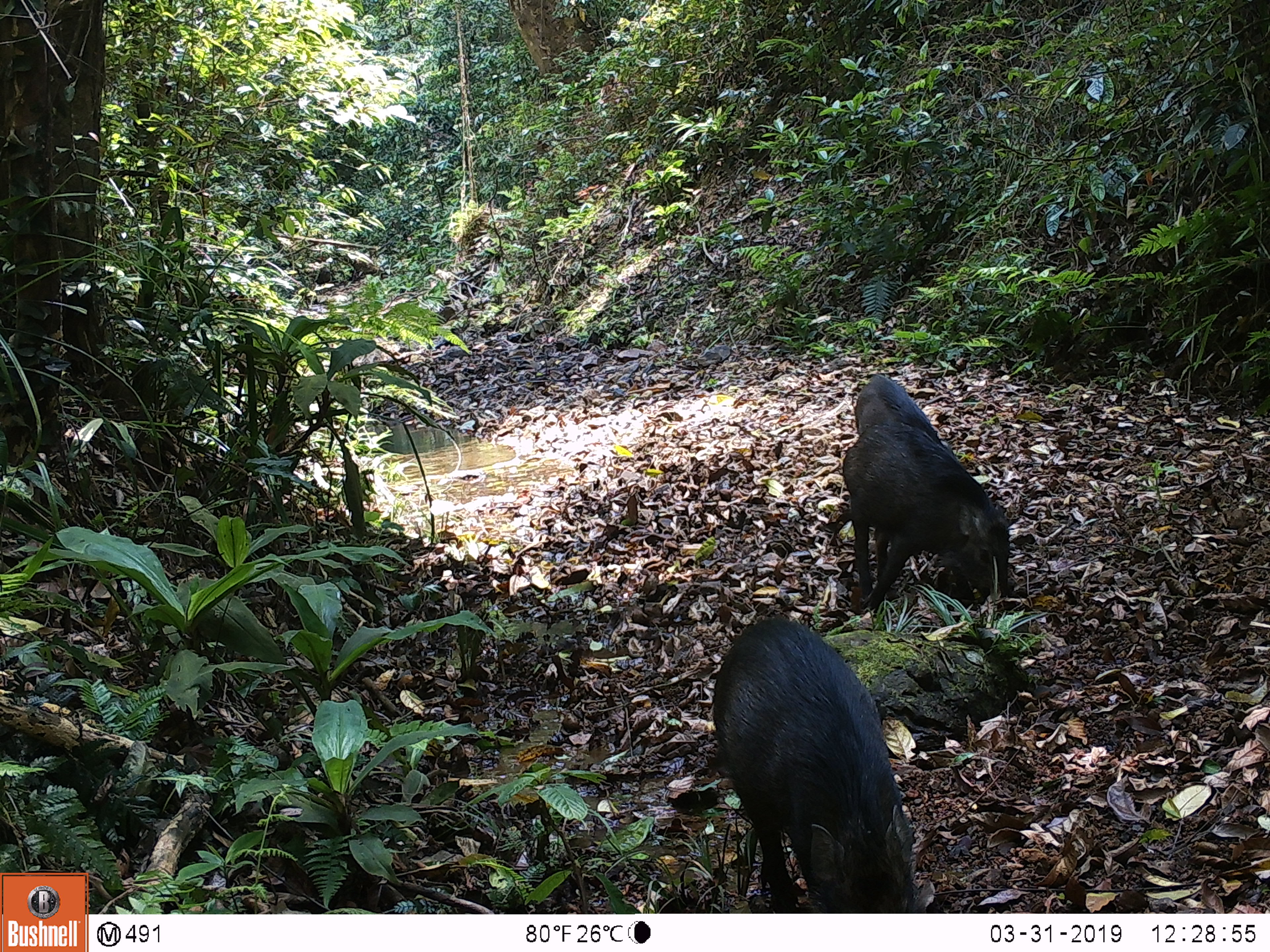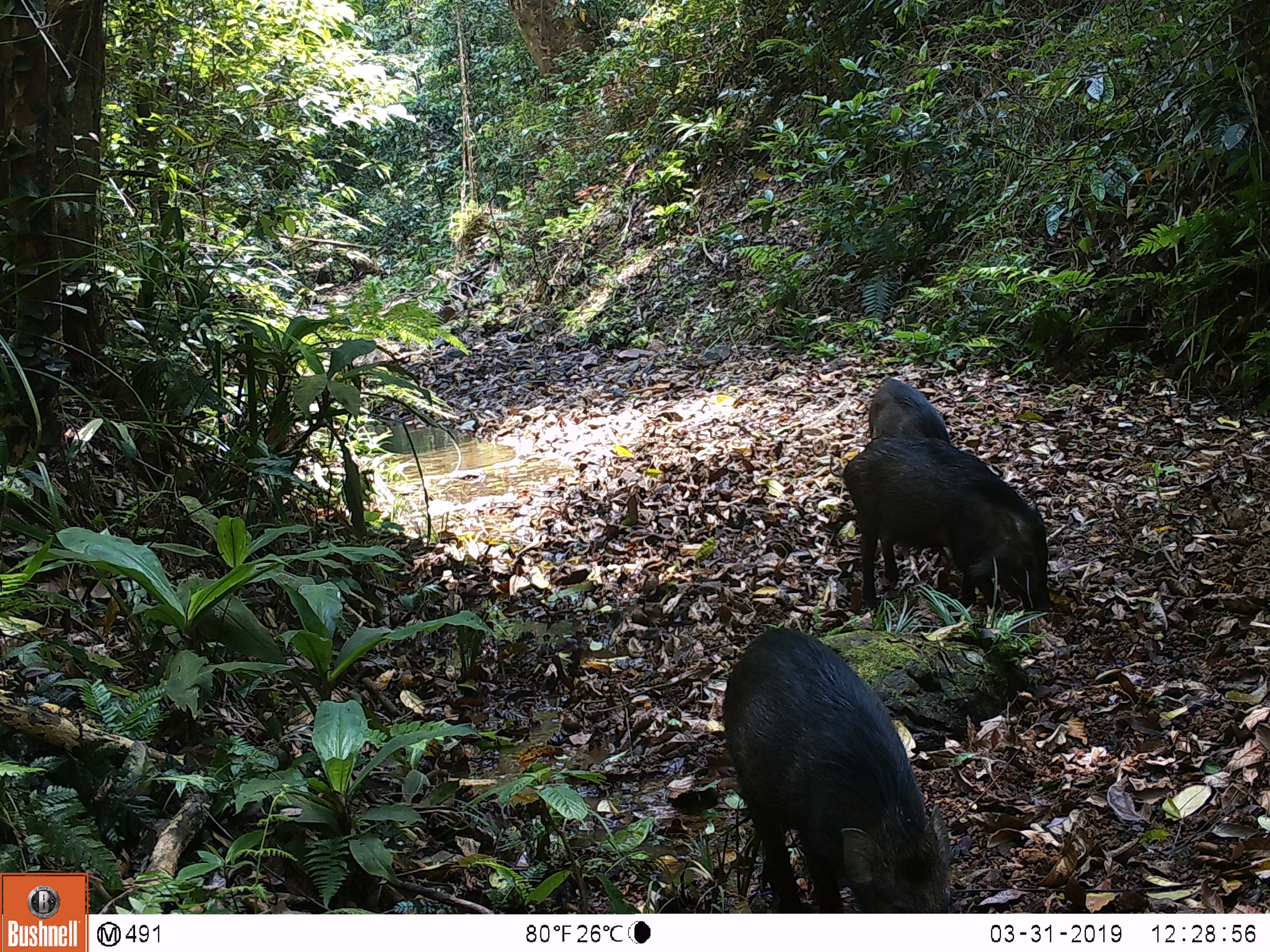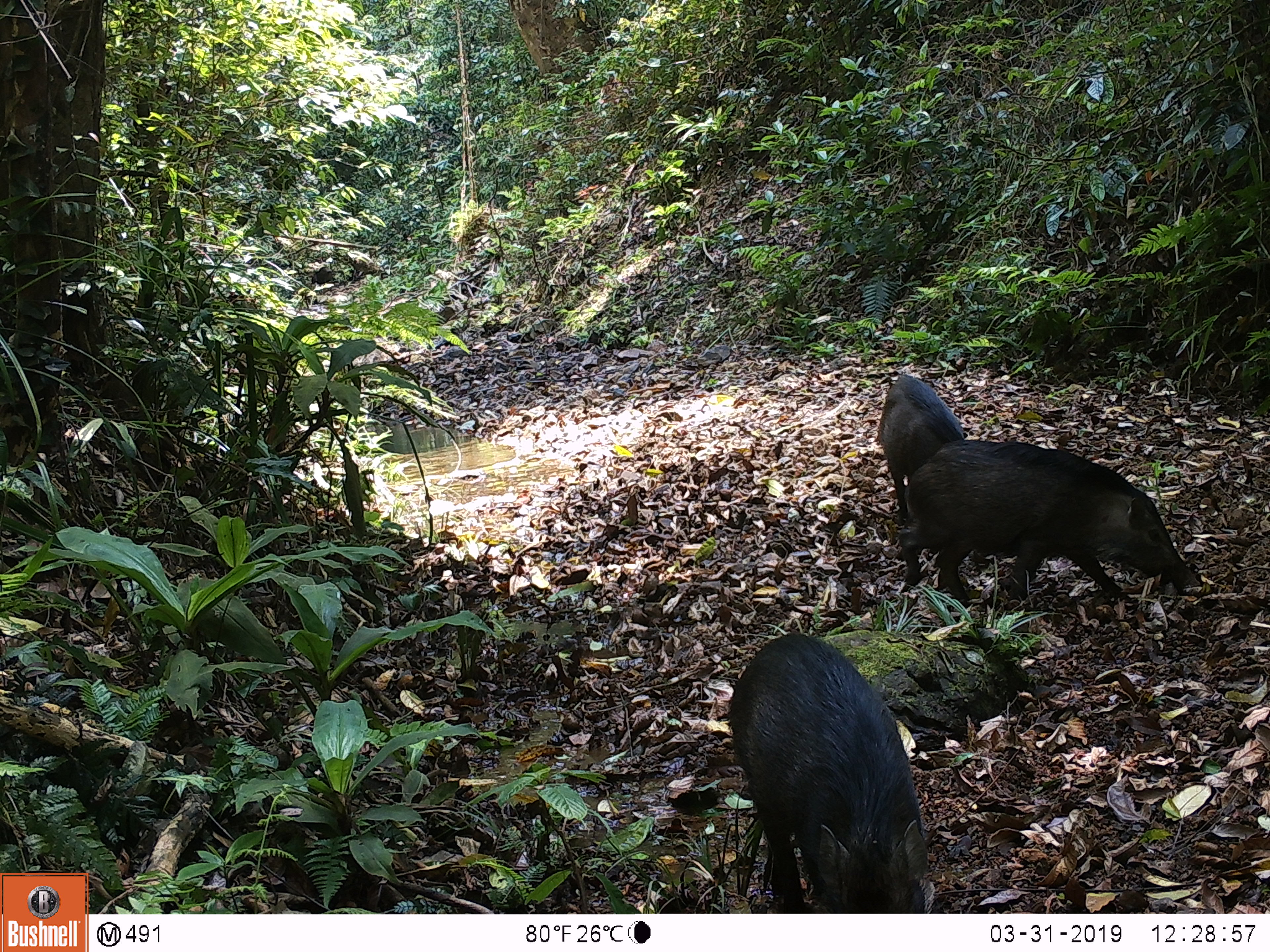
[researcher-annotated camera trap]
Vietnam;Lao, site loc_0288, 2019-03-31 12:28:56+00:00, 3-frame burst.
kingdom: Animalia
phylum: Chordata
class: Mammalia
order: Artiodactyla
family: Suidae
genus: Sus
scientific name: Sus scrofa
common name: eurasian wild pig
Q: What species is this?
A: Eurasian wild pig (Sus scrofa).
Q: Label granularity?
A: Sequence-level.